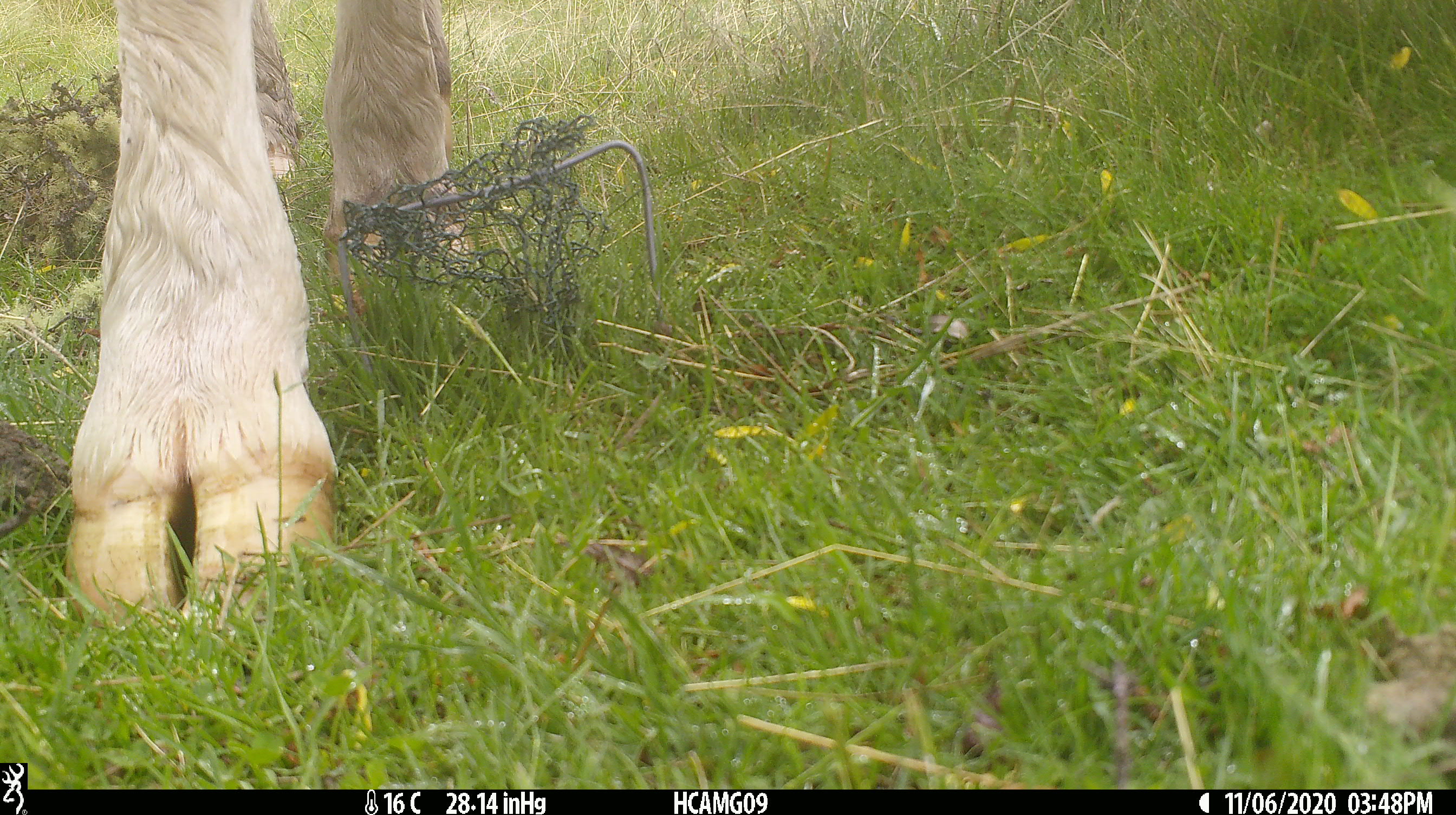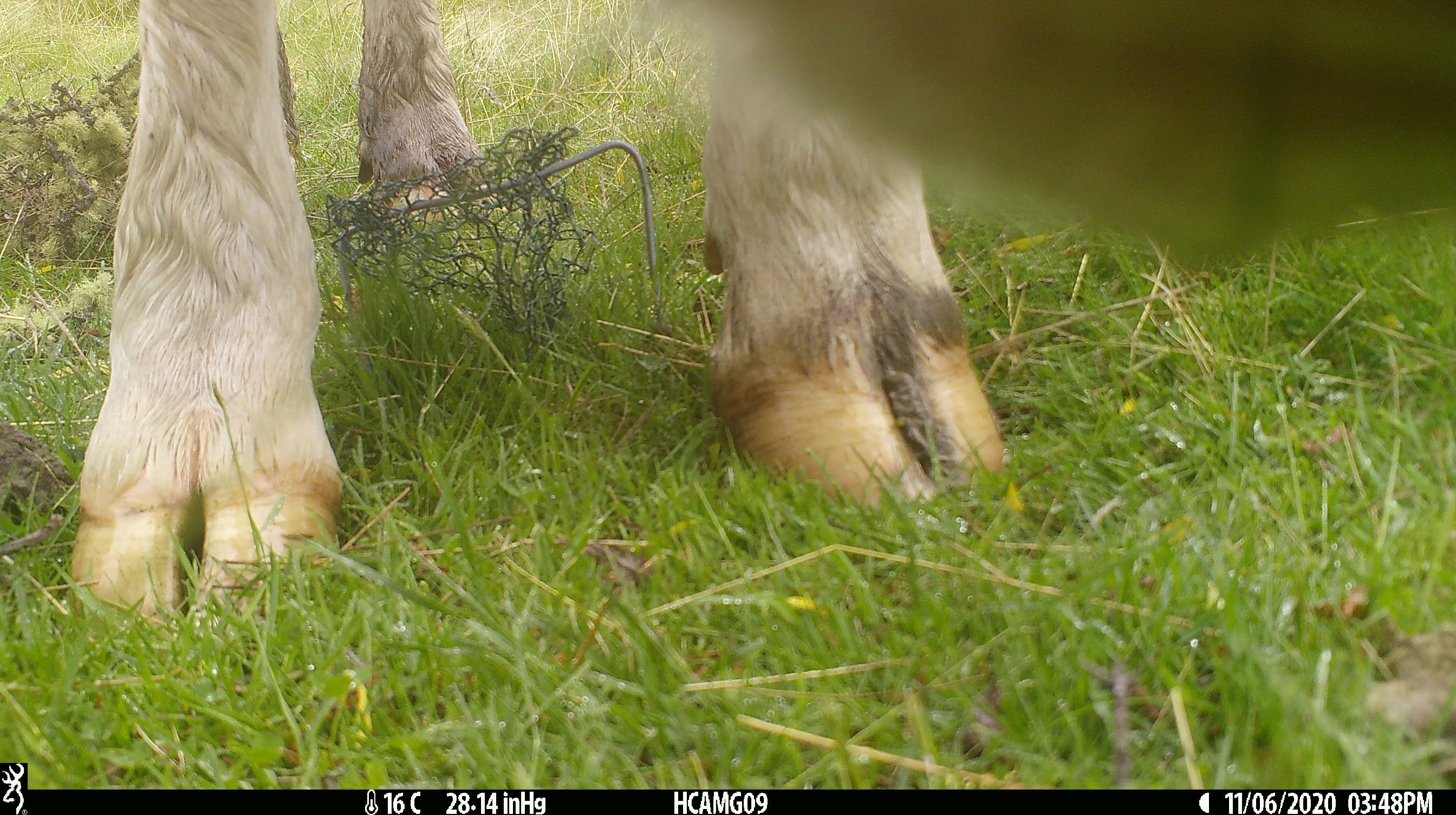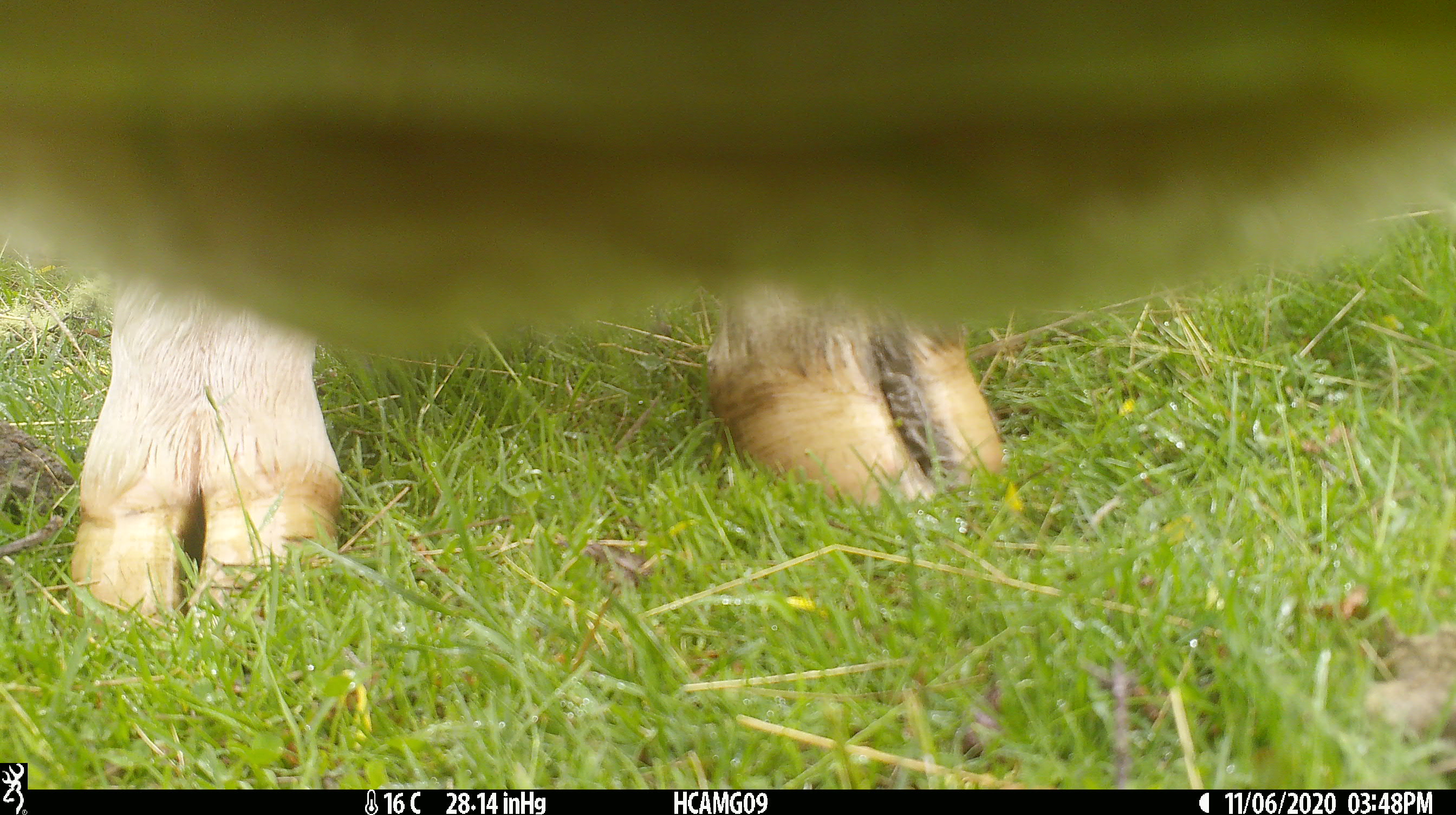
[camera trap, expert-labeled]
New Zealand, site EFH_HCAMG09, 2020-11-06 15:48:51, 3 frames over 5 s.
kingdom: Animalia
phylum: Chordata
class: Mammalia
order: Artiodactyla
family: Bovidae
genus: Bos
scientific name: Bos taurus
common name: domestic cow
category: cow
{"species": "cow (domestic cow) (Bos taurus)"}